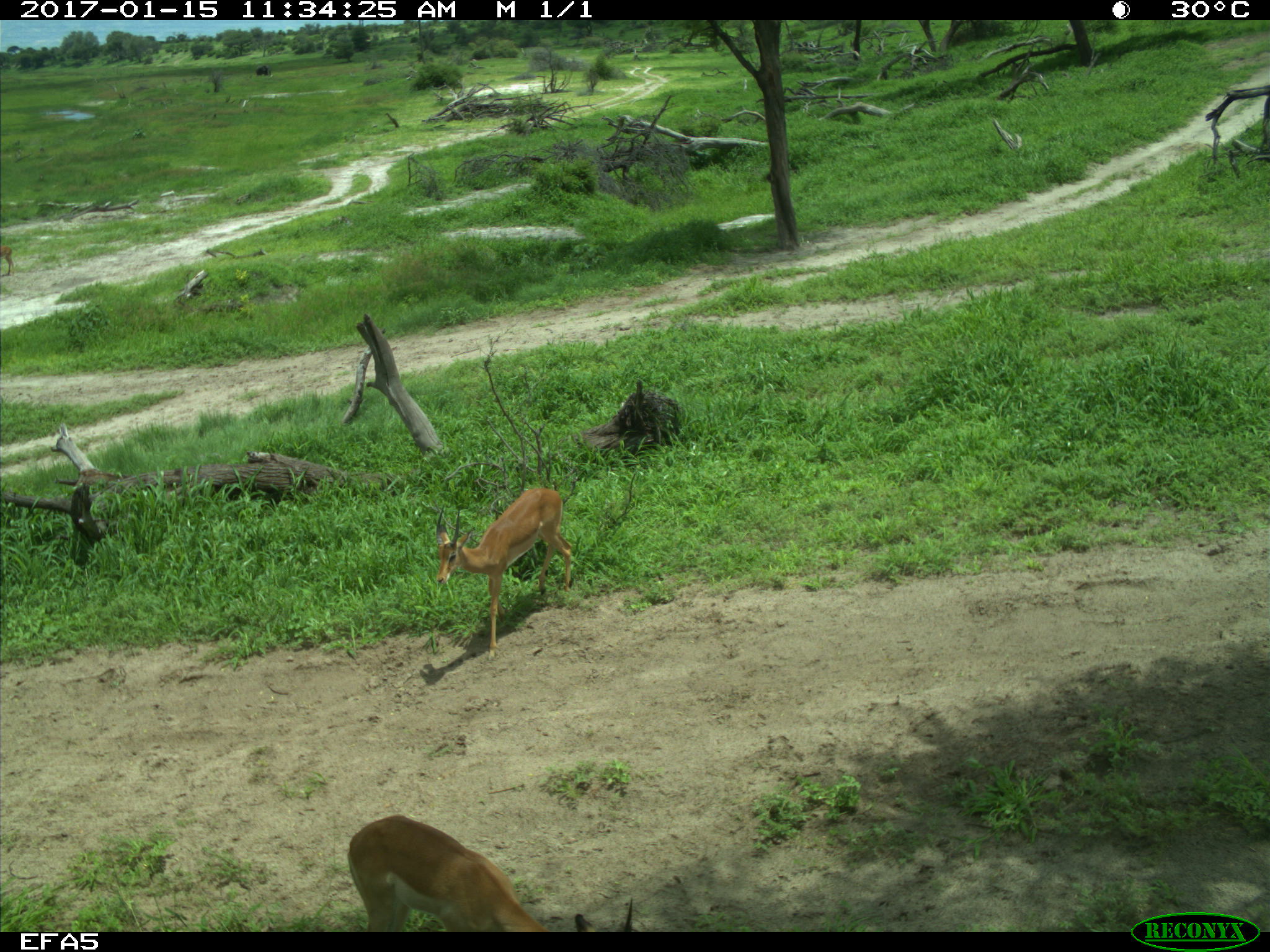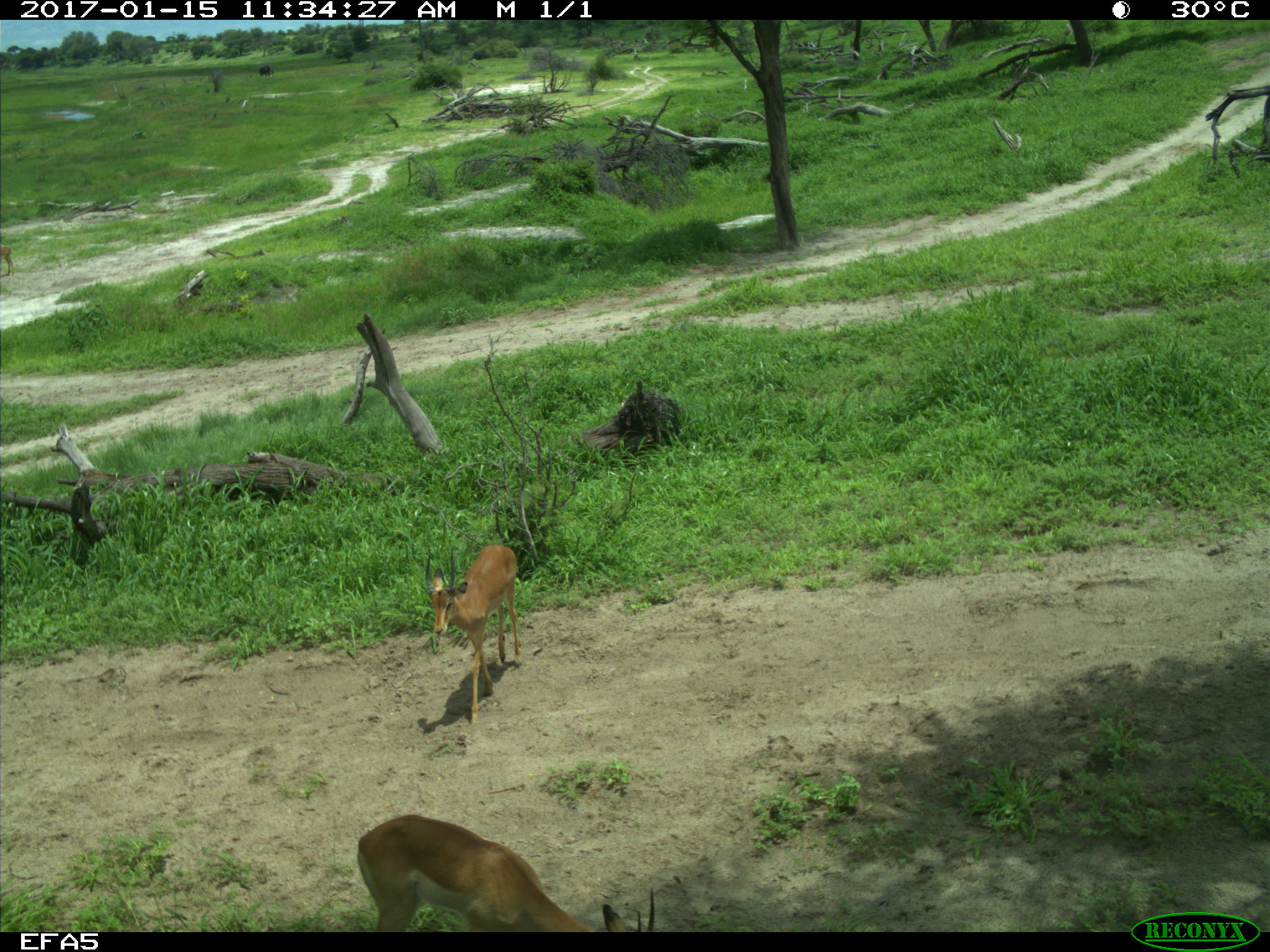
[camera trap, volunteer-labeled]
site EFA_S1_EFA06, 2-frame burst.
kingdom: Animalia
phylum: Chordata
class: Mammalia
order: Artiodactyla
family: Bovidae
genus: Aepyceros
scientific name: Aepyceros melampus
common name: impala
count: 2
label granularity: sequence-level